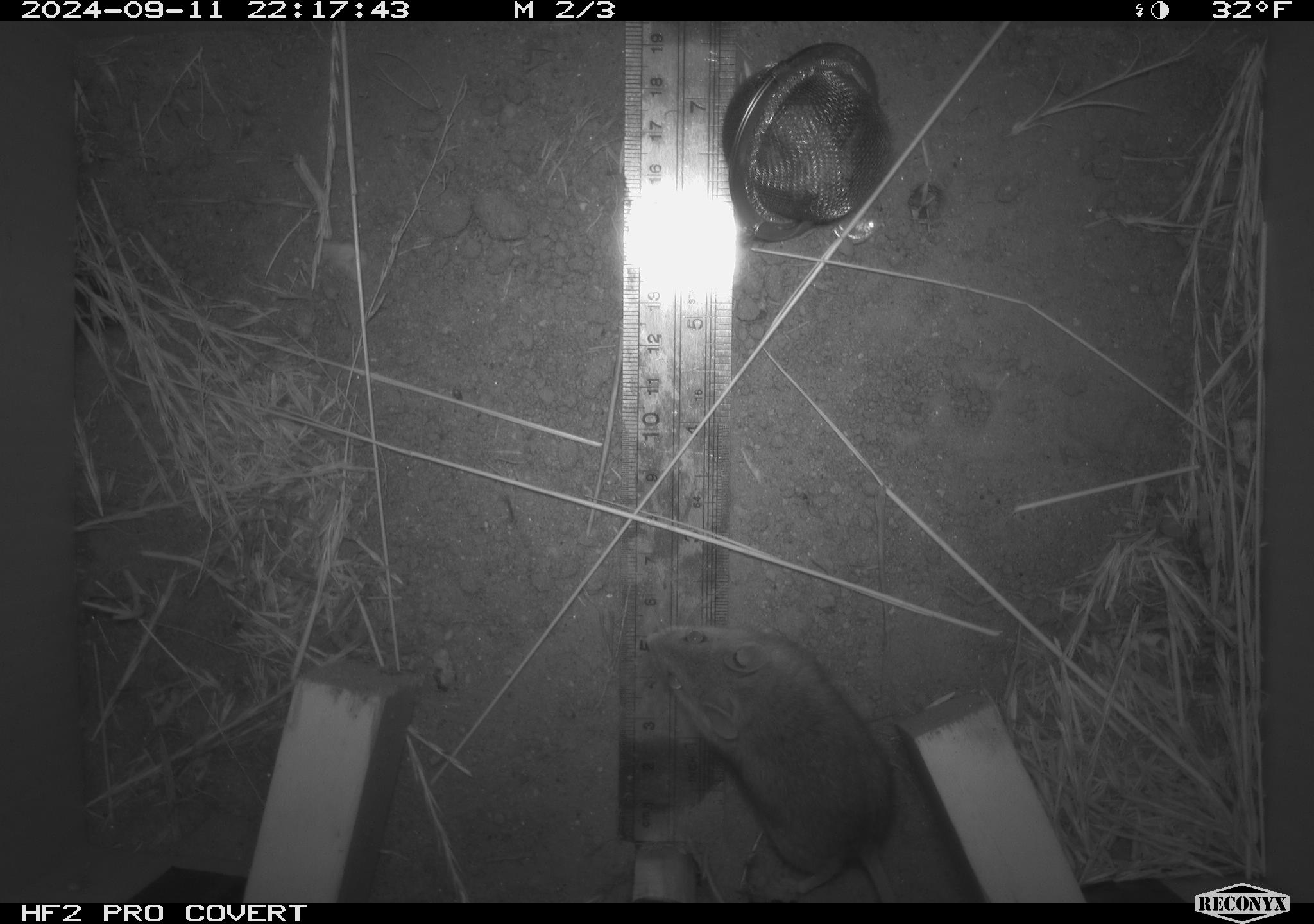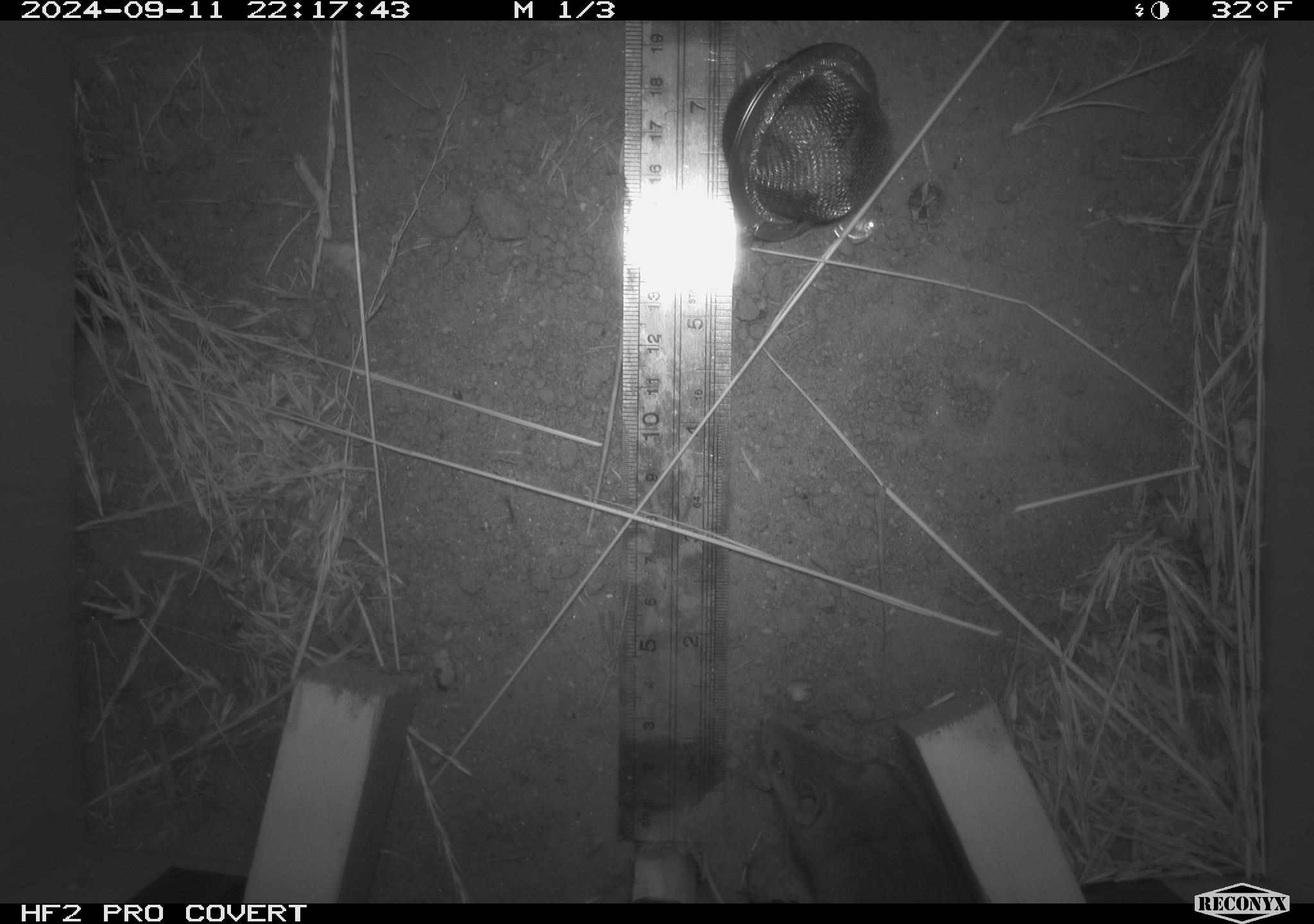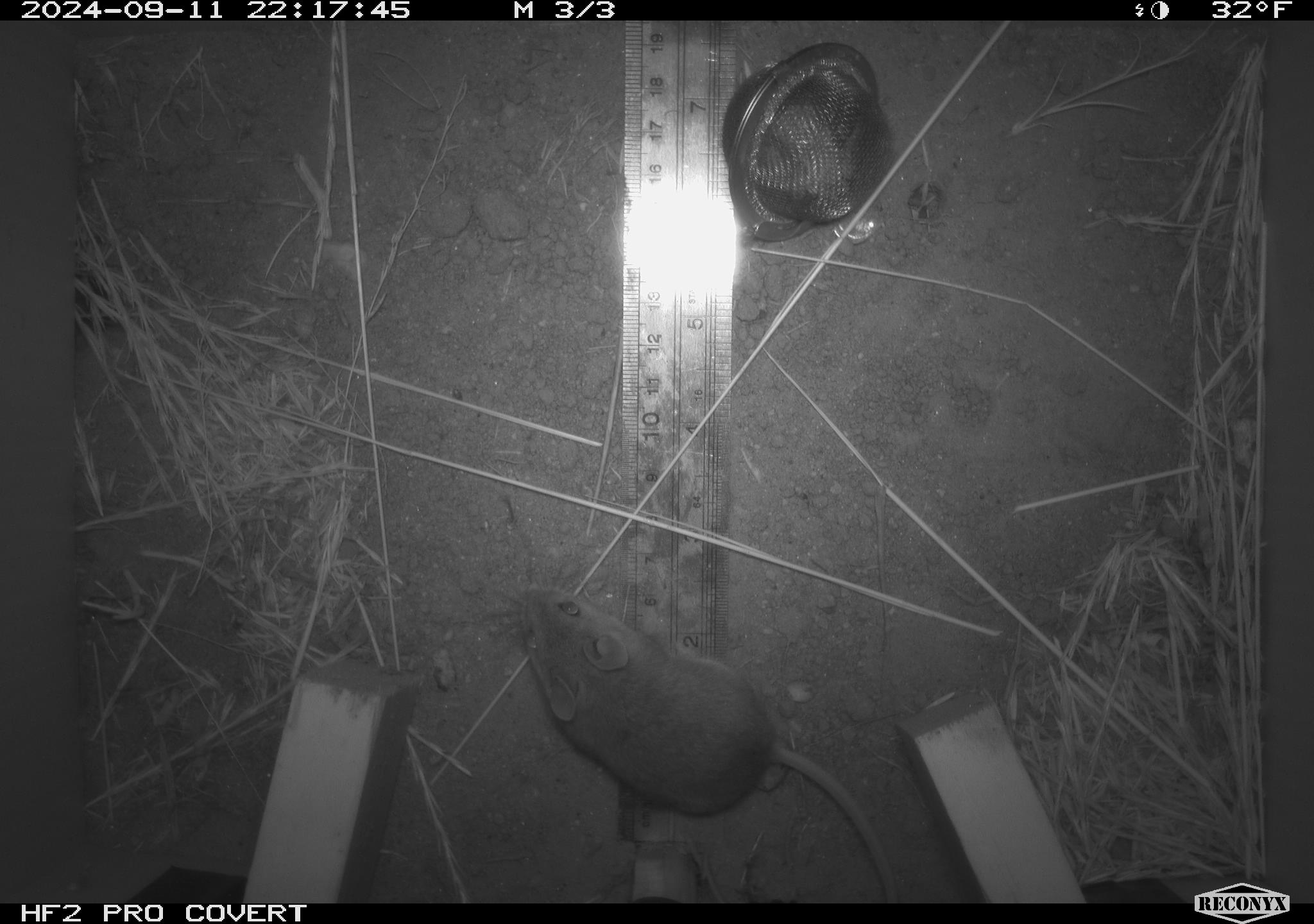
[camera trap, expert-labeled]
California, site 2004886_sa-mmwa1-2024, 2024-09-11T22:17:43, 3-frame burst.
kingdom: Animalia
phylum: Chordata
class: Mammalia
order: Rodentia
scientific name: Rodentia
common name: mouse species